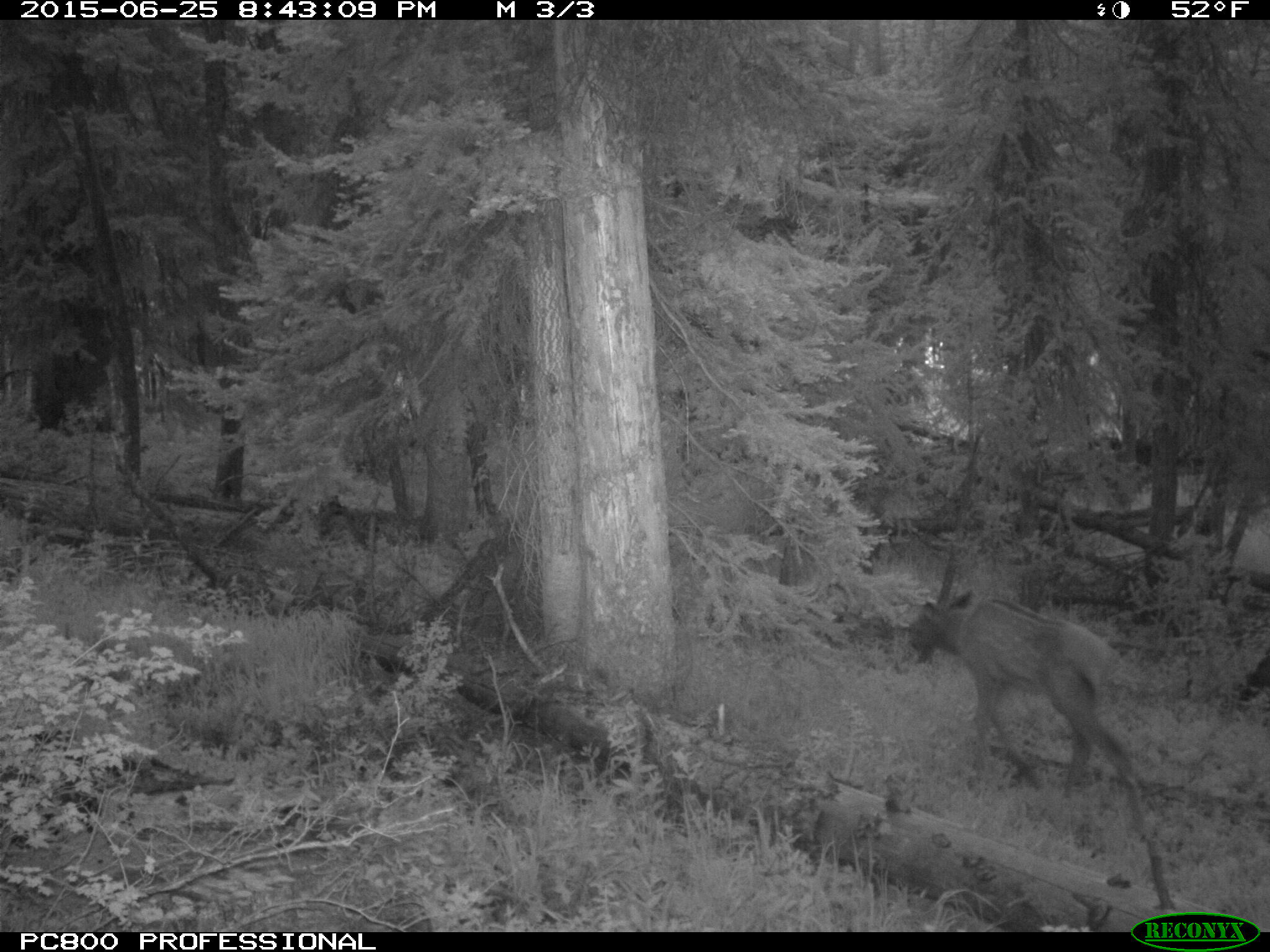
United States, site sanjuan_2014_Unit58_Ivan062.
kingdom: Animalia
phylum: Chordata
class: Mammalia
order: Artiodactyla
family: Cervidae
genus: Cervus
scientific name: Cervus elaphus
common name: red deer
Cervus elaphus (red deer).